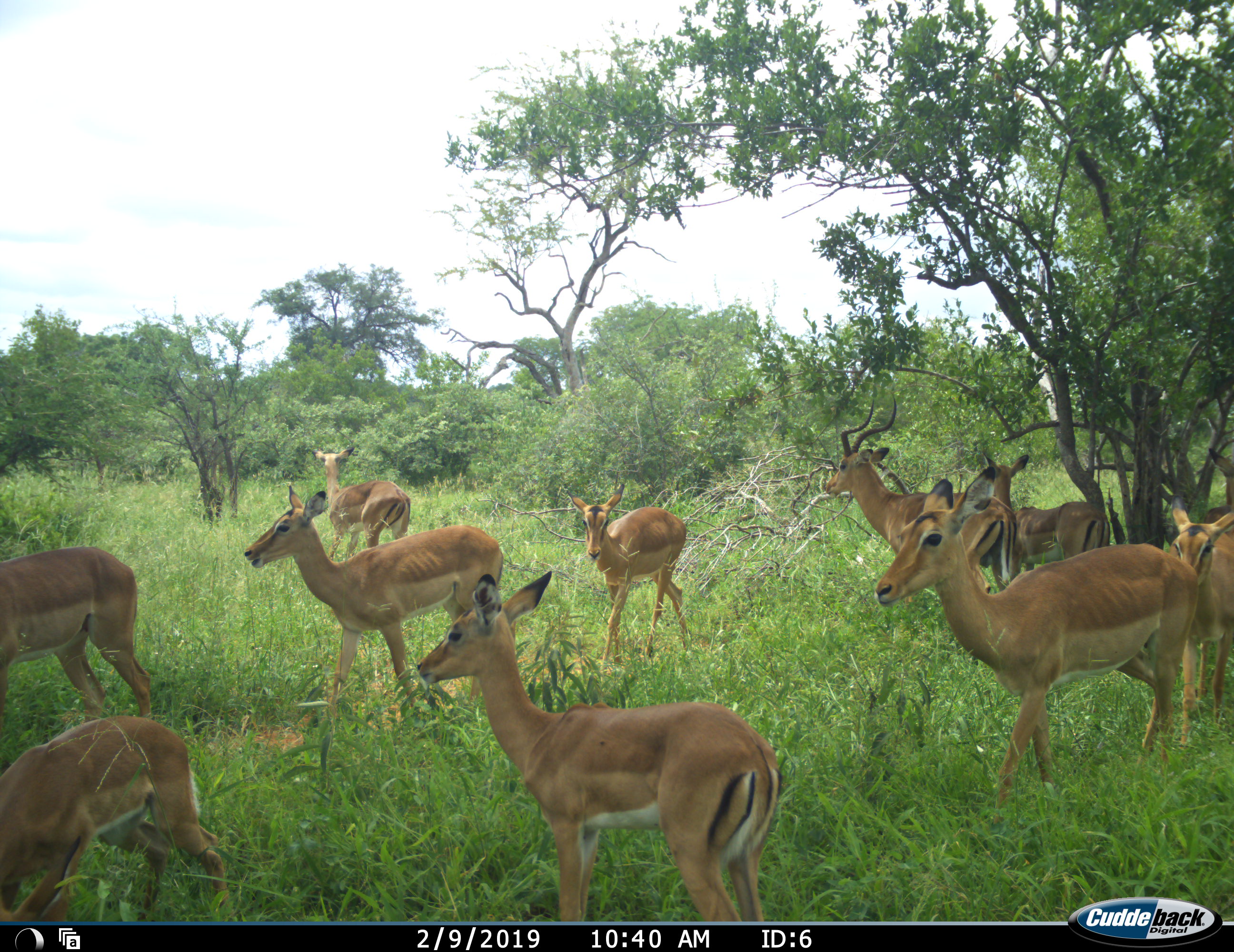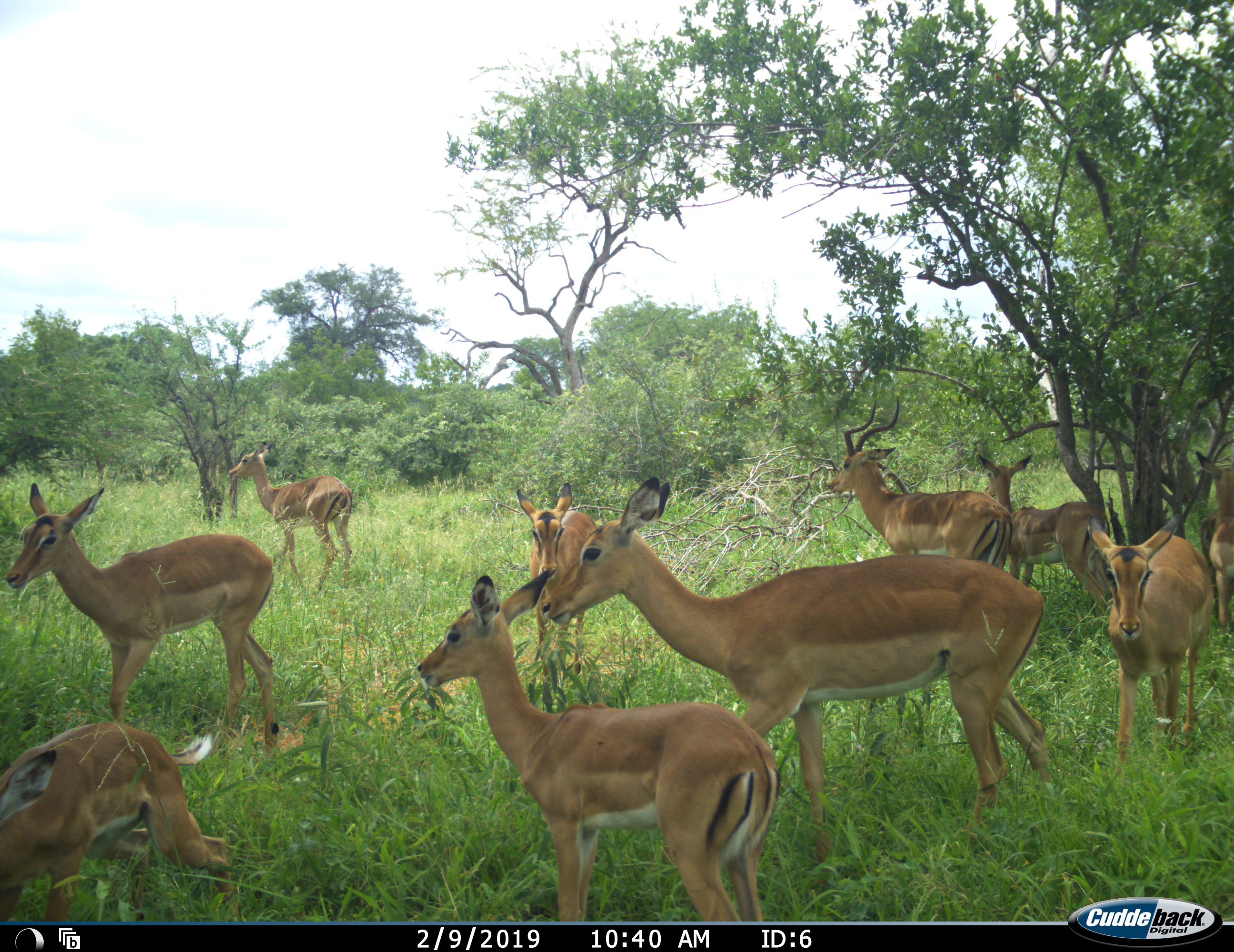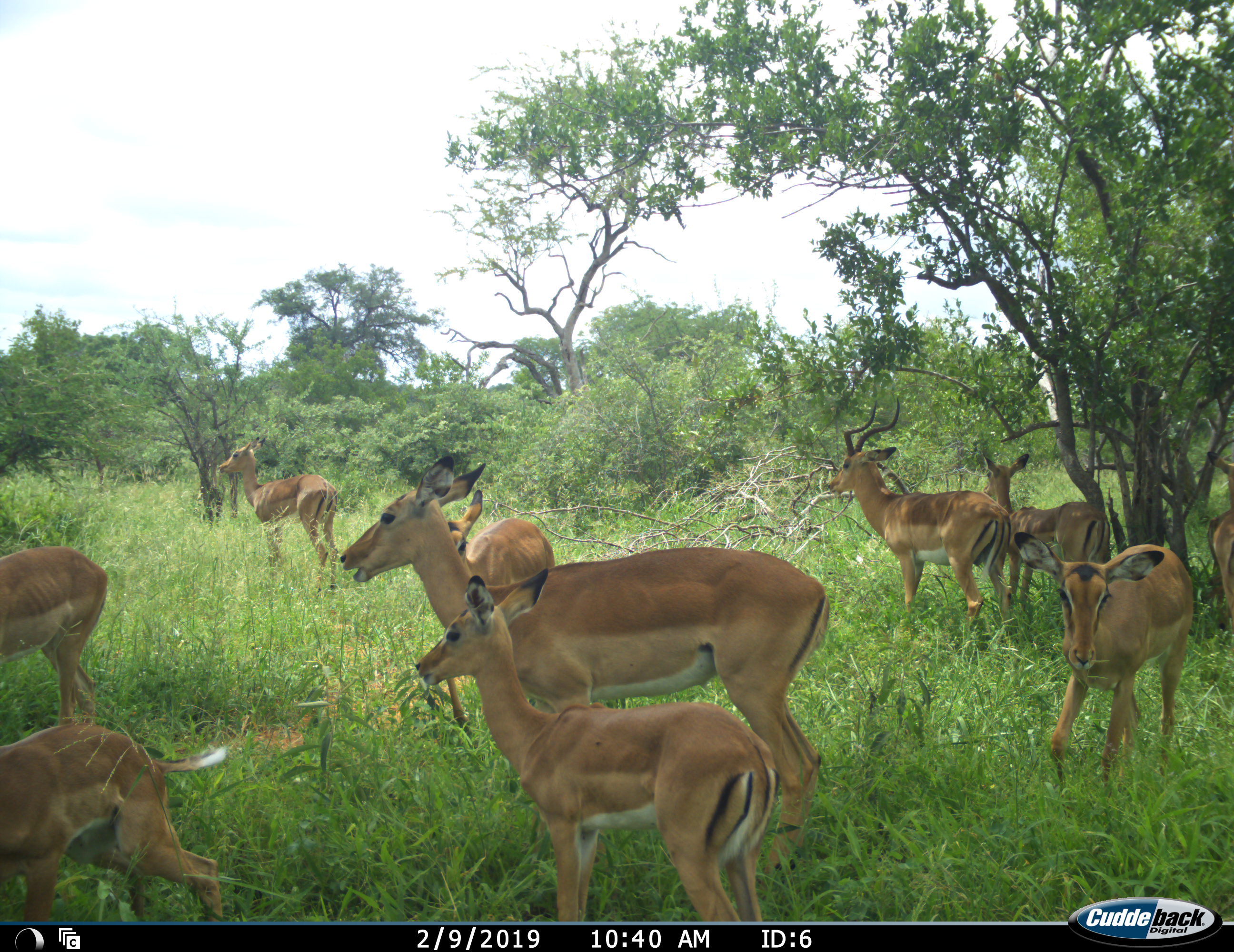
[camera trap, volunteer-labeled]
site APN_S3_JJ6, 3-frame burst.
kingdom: Animalia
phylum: Chordata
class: Mammalia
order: Artiodactyla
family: Bovidae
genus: Aepyceros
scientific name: Aepyceros melampus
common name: impala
Impala (Aepyceros melampus), count 11-50. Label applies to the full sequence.